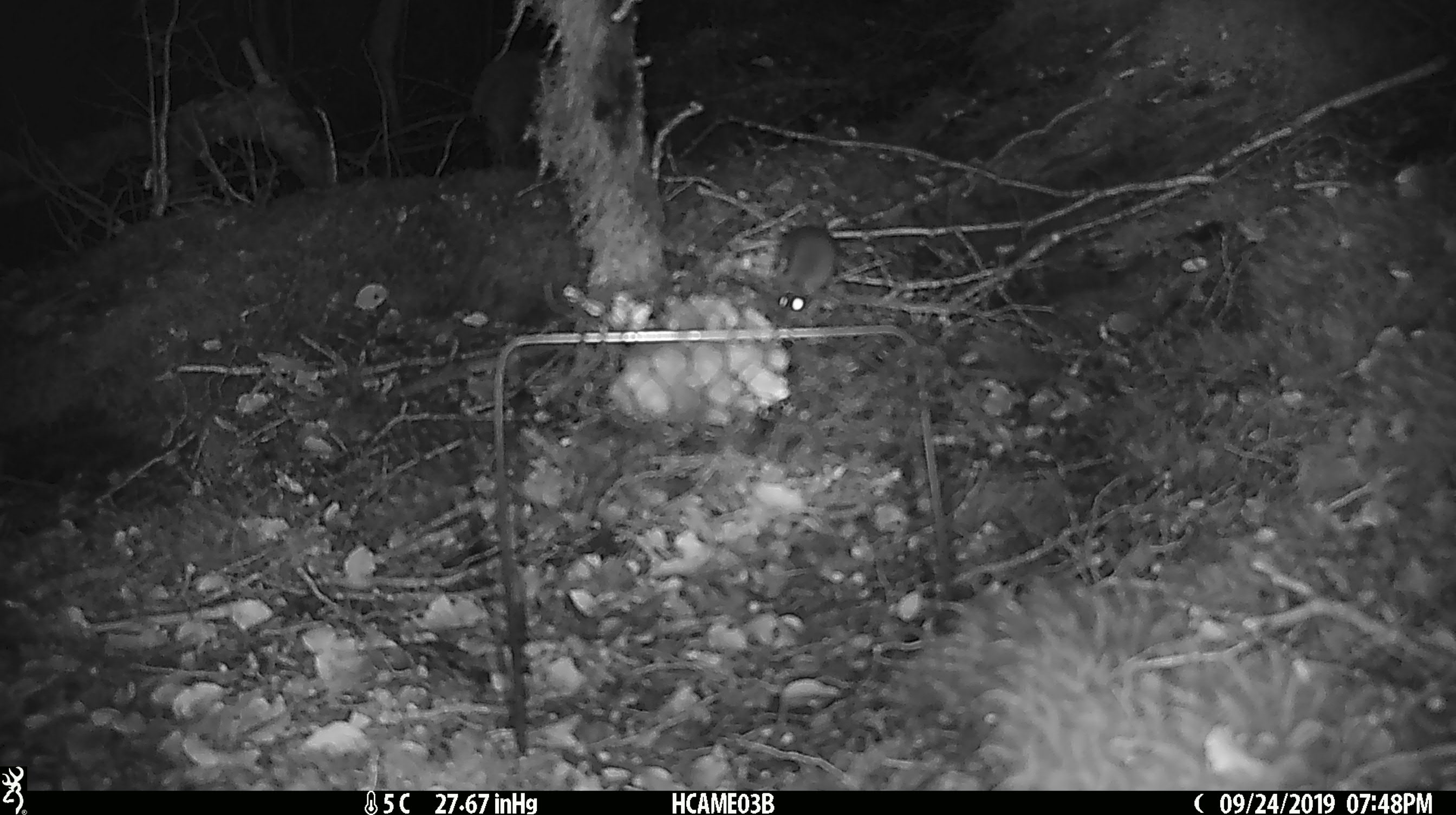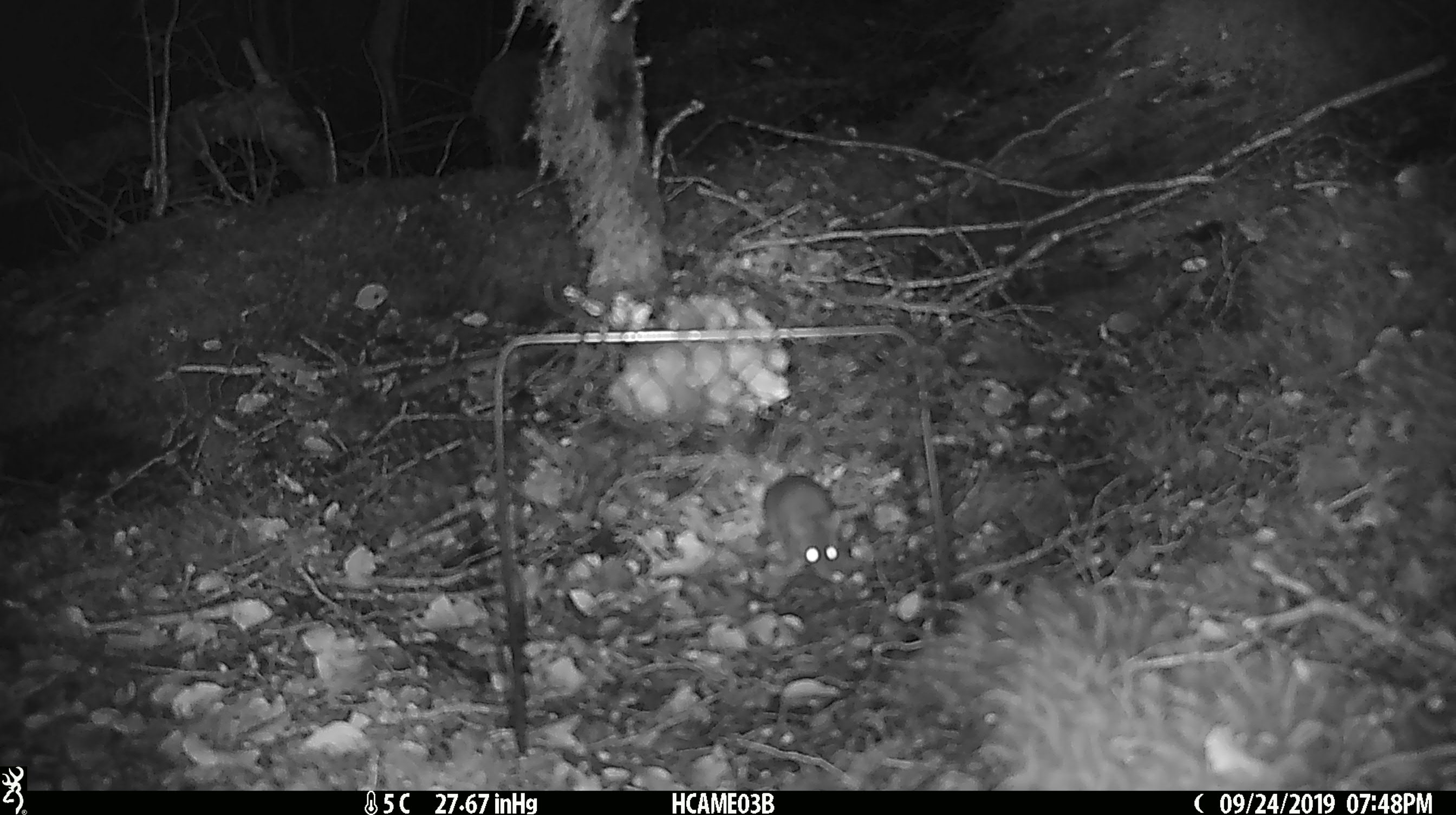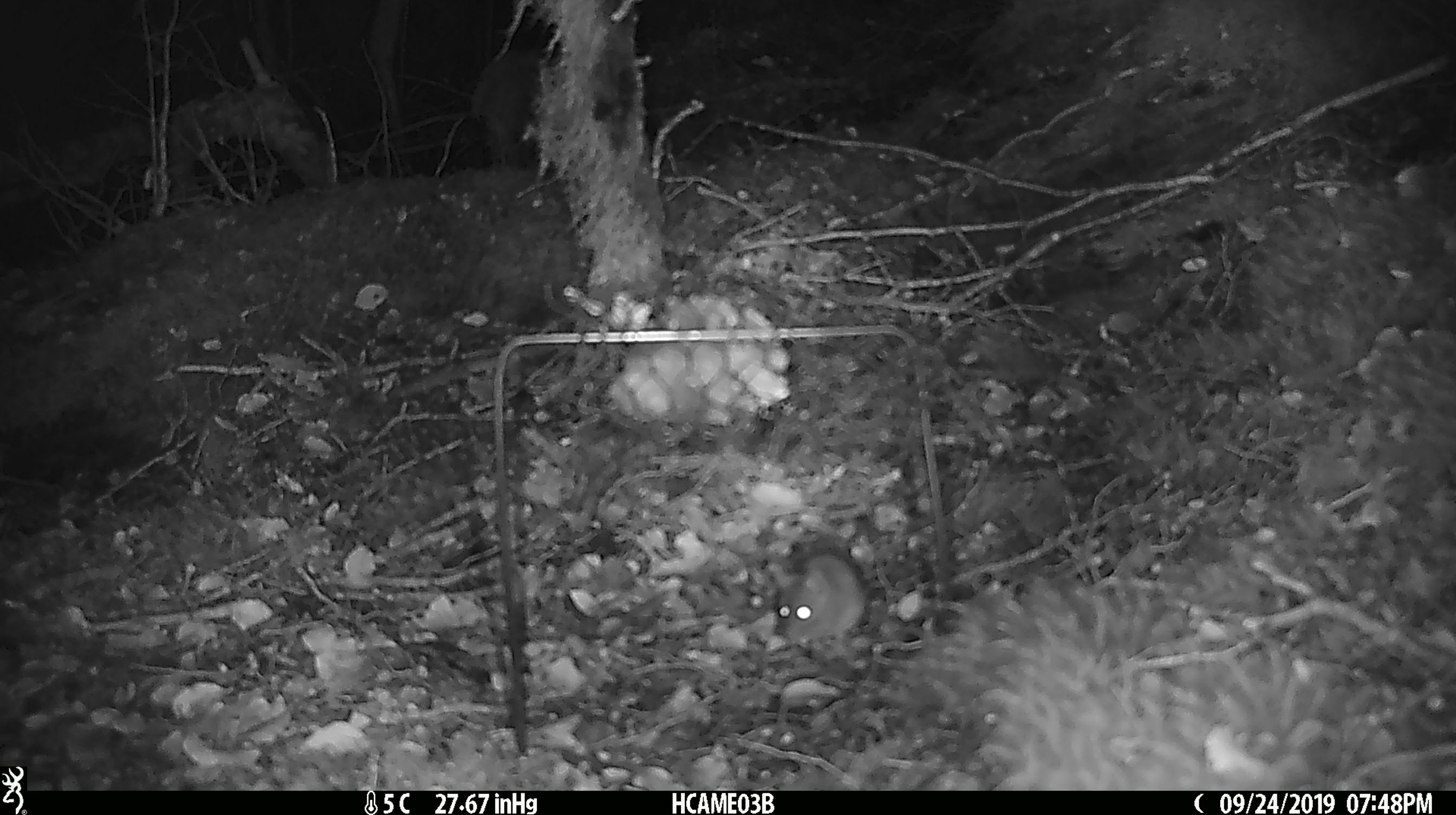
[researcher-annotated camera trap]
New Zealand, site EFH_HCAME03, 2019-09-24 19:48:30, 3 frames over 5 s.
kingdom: Animalia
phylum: Chordata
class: Mammalia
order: Rodentia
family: Muridae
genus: Mus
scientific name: Mus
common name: mouse